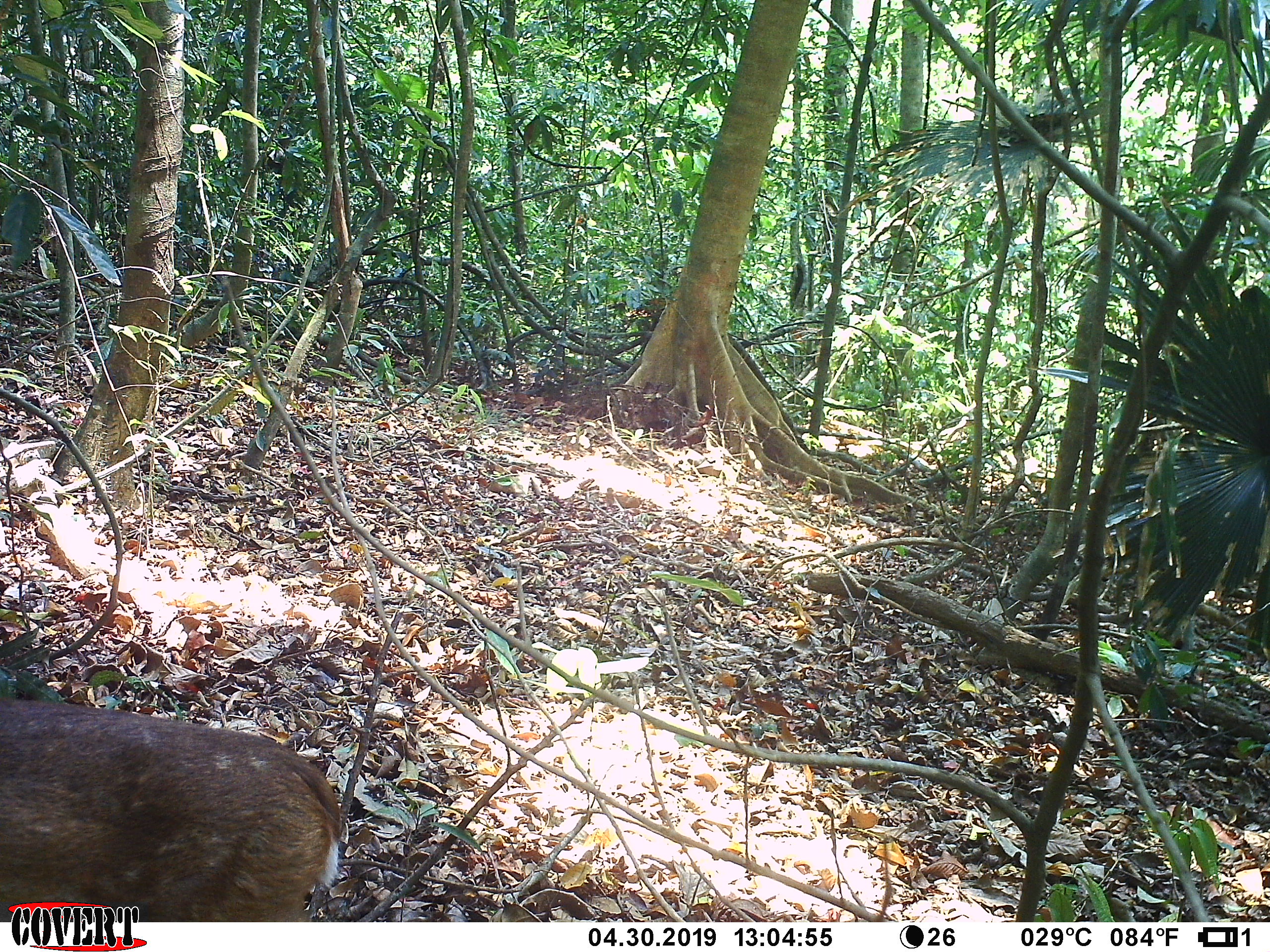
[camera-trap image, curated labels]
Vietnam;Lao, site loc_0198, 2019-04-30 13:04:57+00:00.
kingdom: Animalia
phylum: Chordata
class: Mammalia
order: Artiodactyla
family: Cervidae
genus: Muntiacus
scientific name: Muntiacus vuquangensis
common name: large-antlered muntjac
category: large antlered muntjac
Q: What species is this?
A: Large antlered muntjac (large-antlered muntjac) (Muntiacus vuquangensis).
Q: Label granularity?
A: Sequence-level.